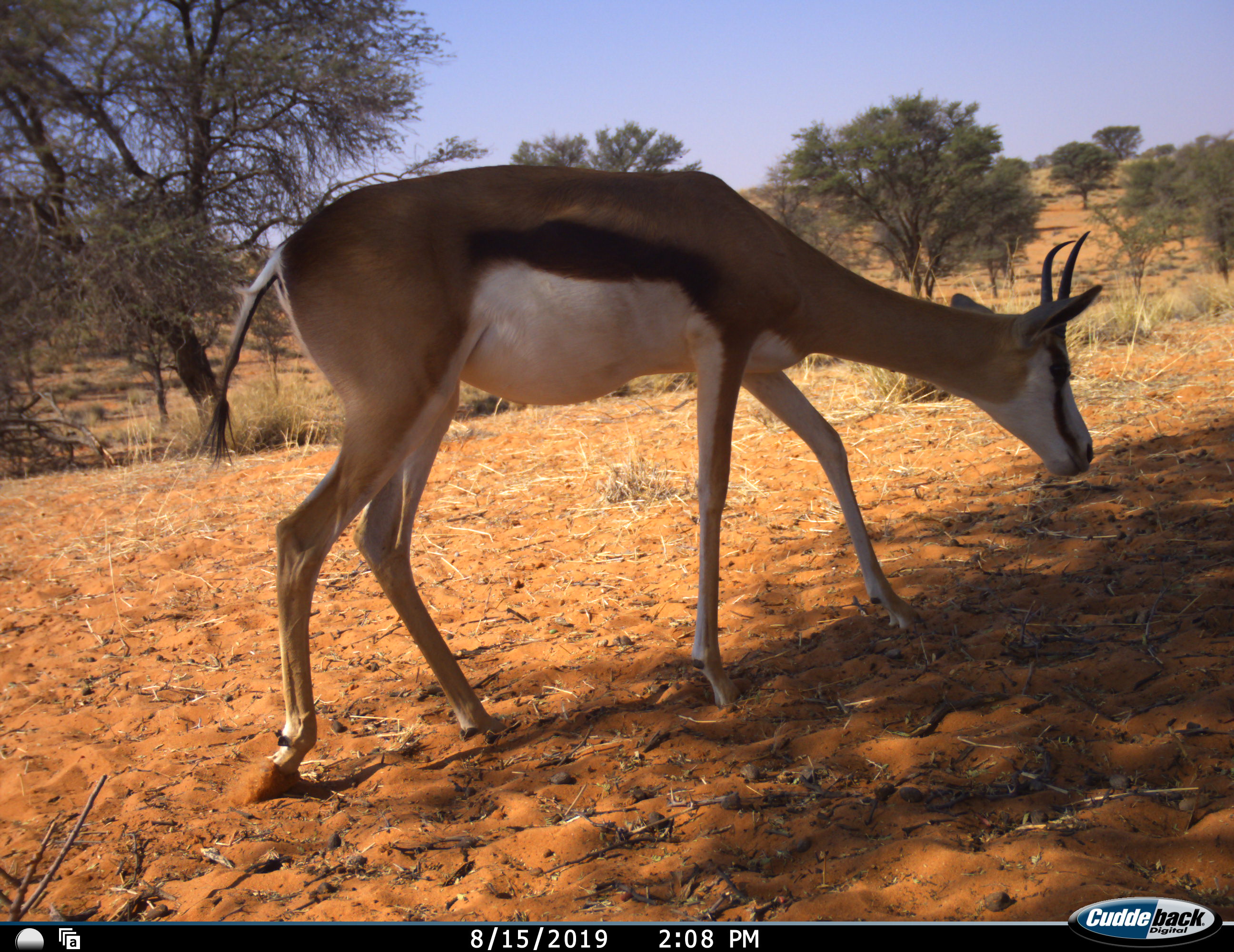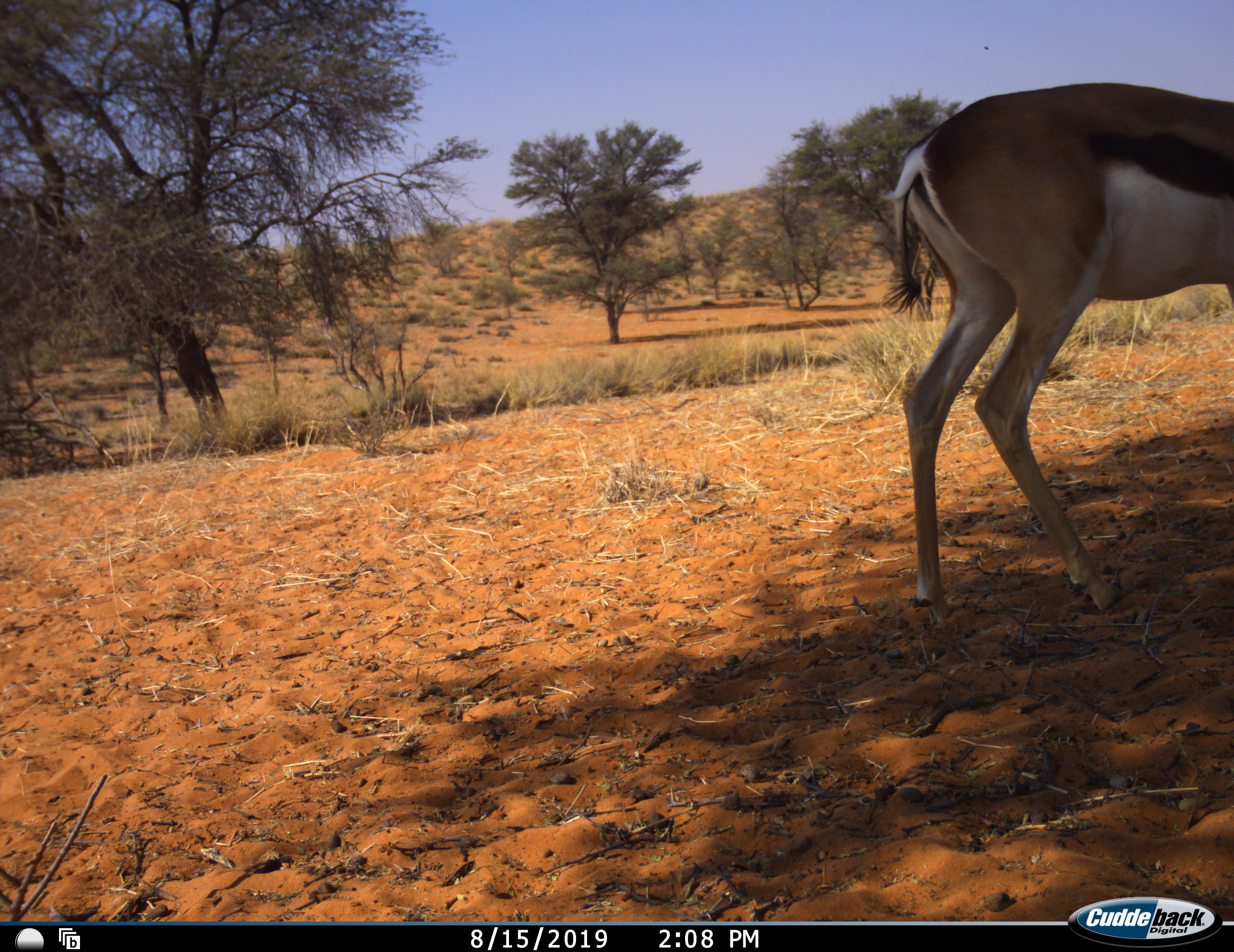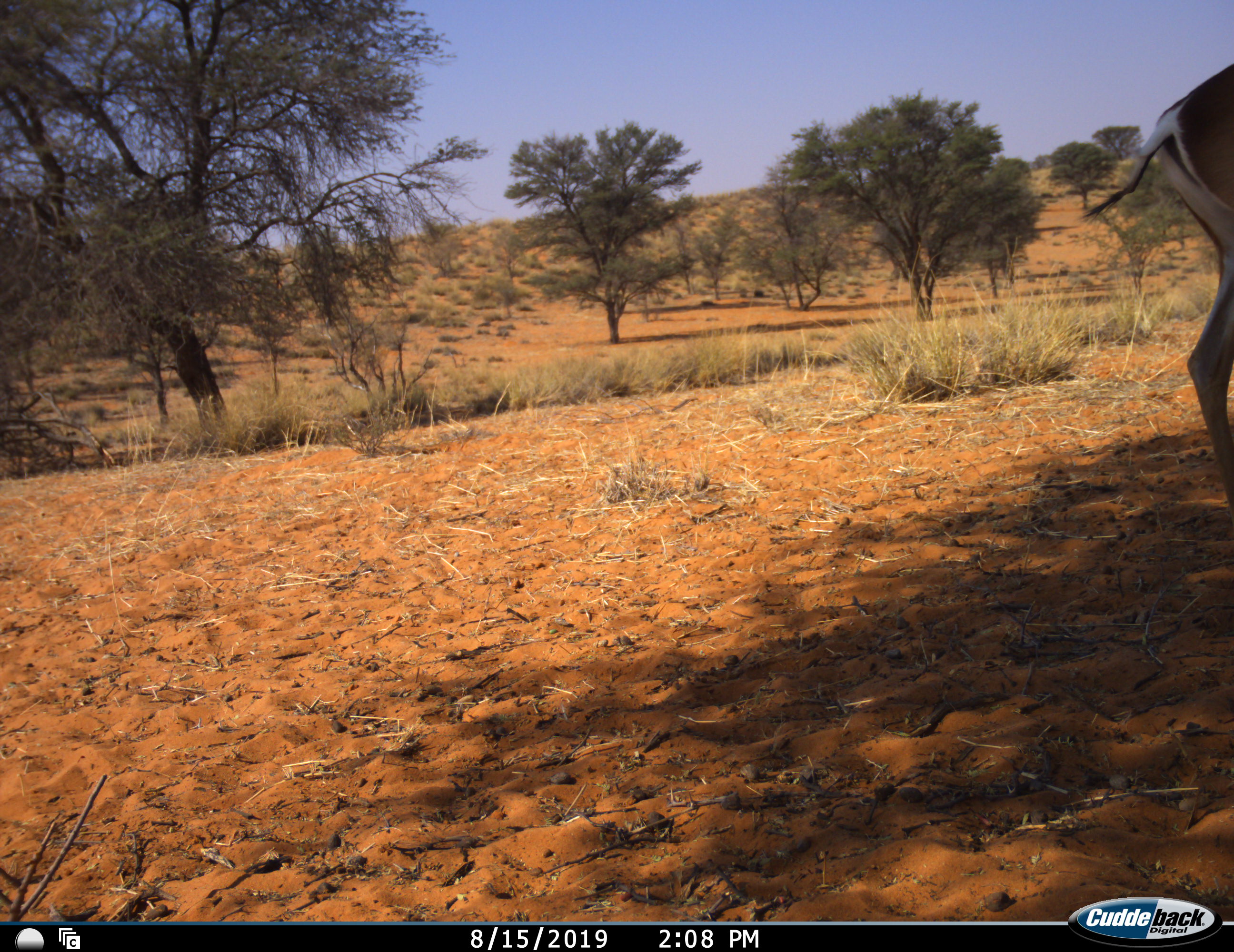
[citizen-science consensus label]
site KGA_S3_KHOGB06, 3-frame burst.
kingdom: Animalia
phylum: Chordata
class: Mammalia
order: Artiodactyla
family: Bovidae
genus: Antidorcas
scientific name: Antidorcas marsupialis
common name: springbok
Springbok (Antidorcas marsupialis), count 1. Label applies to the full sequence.